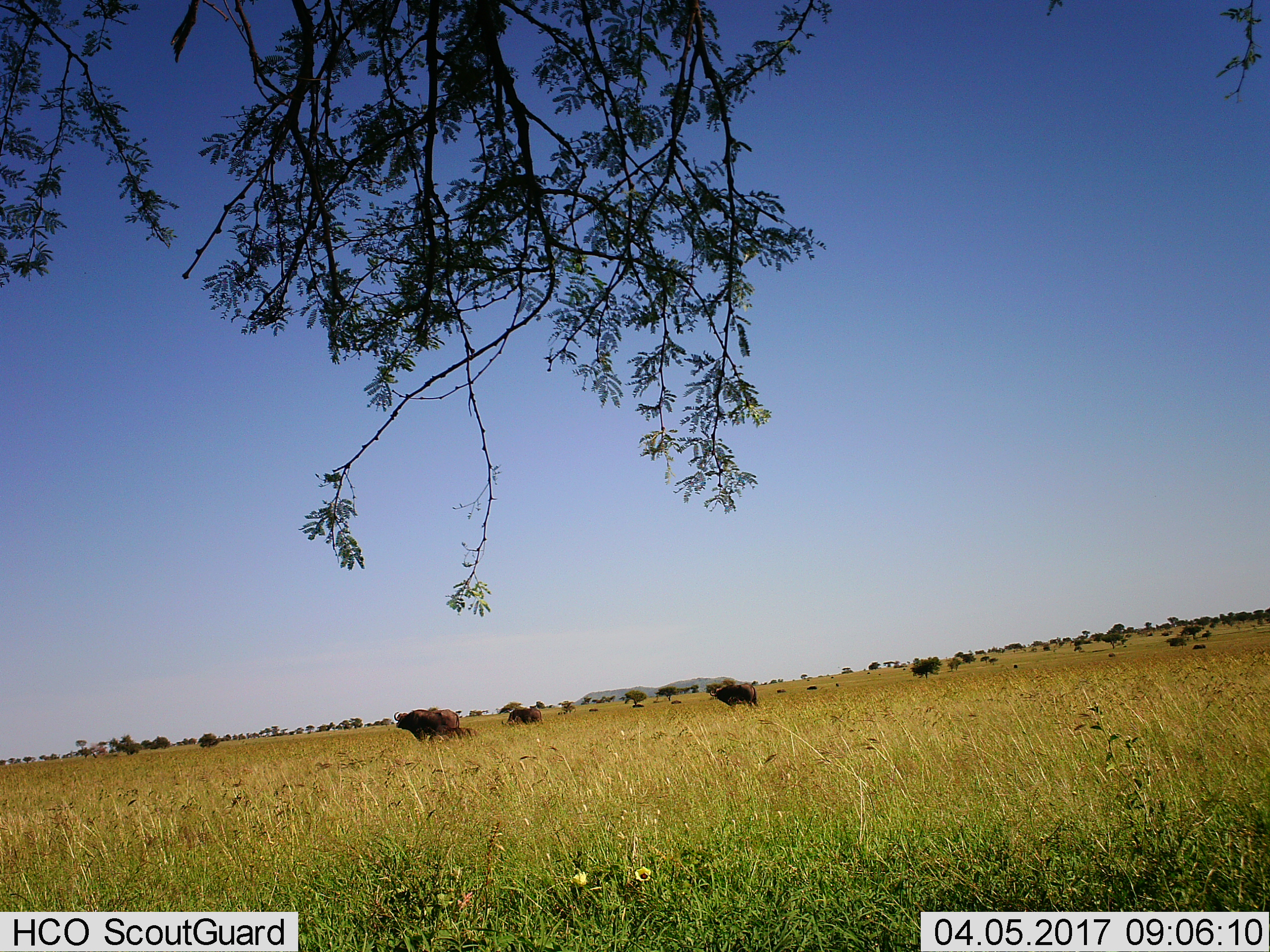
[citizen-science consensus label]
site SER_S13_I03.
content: unidentified animal